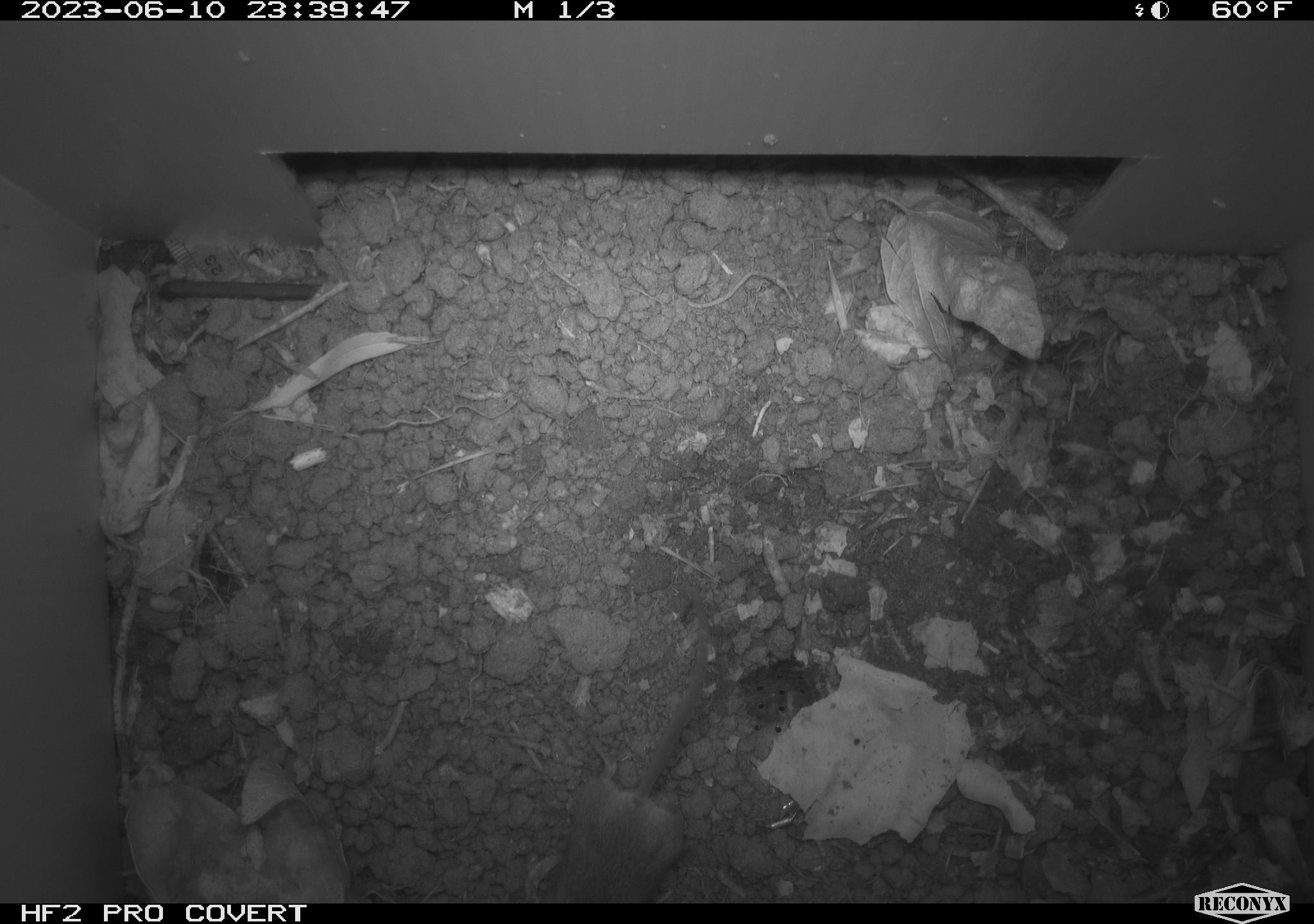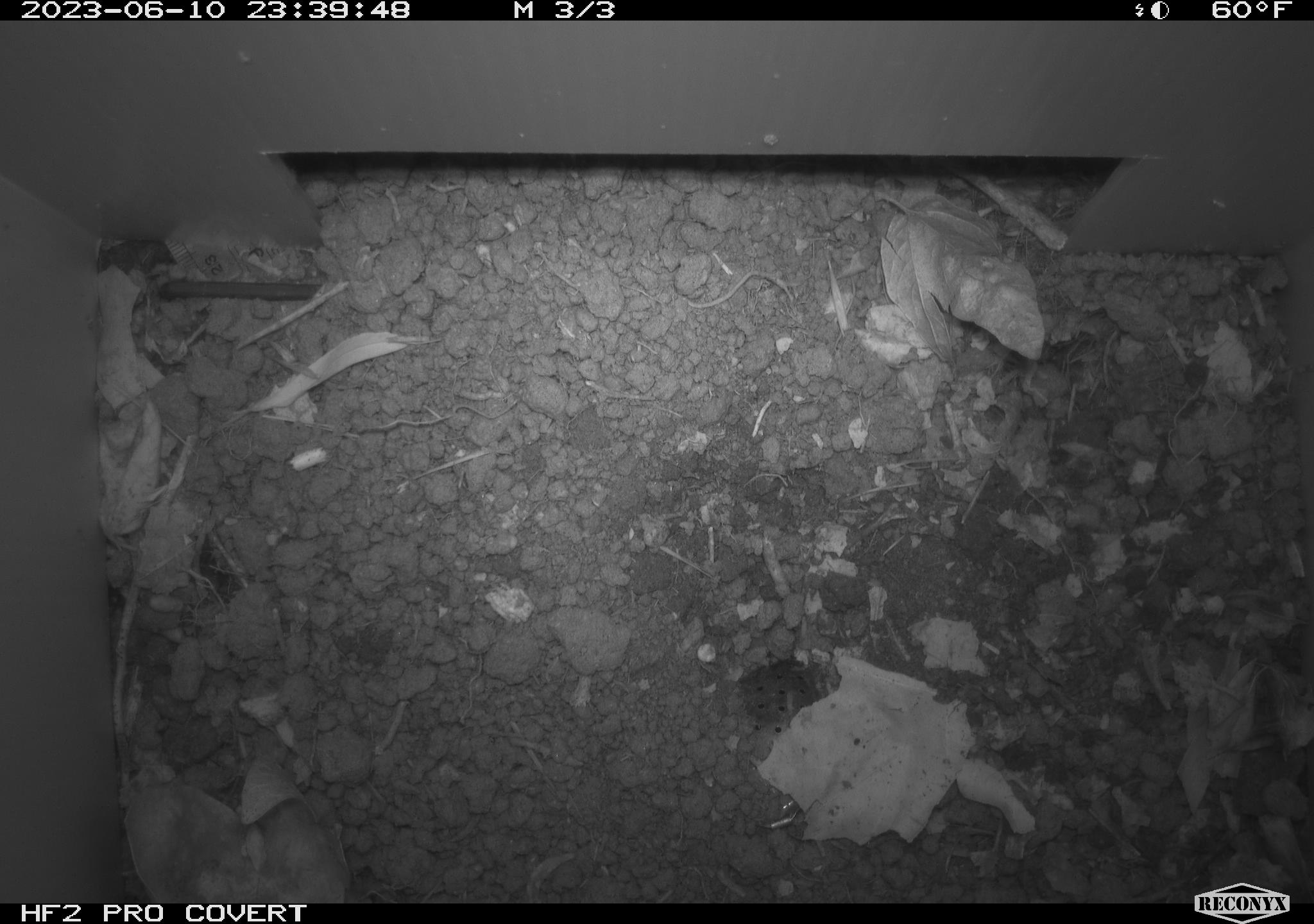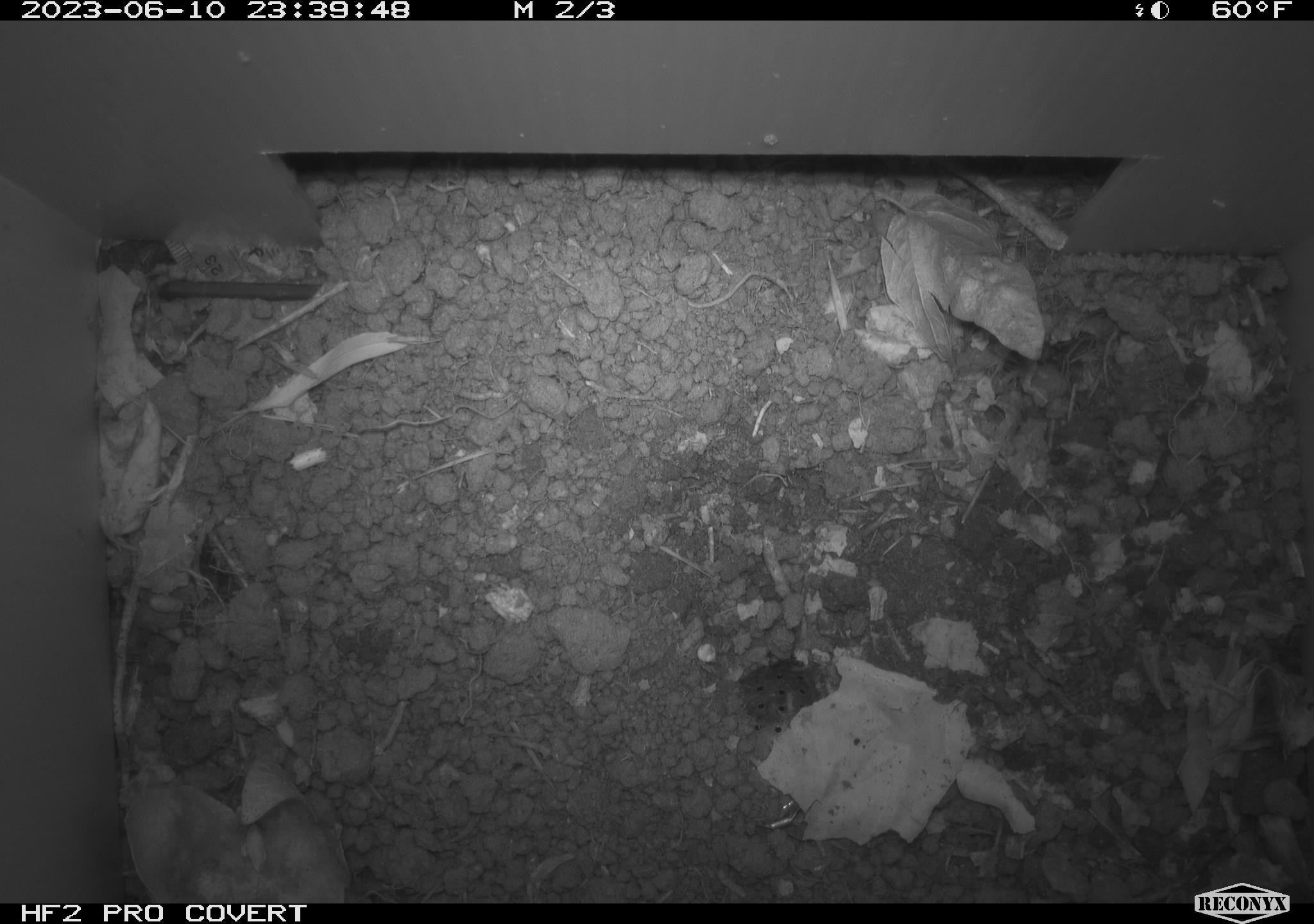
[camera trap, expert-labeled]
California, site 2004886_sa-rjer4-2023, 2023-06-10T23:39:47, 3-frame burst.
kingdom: Animalia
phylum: Chordata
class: Mammalia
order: Rodentia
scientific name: Rodentia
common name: mouse species